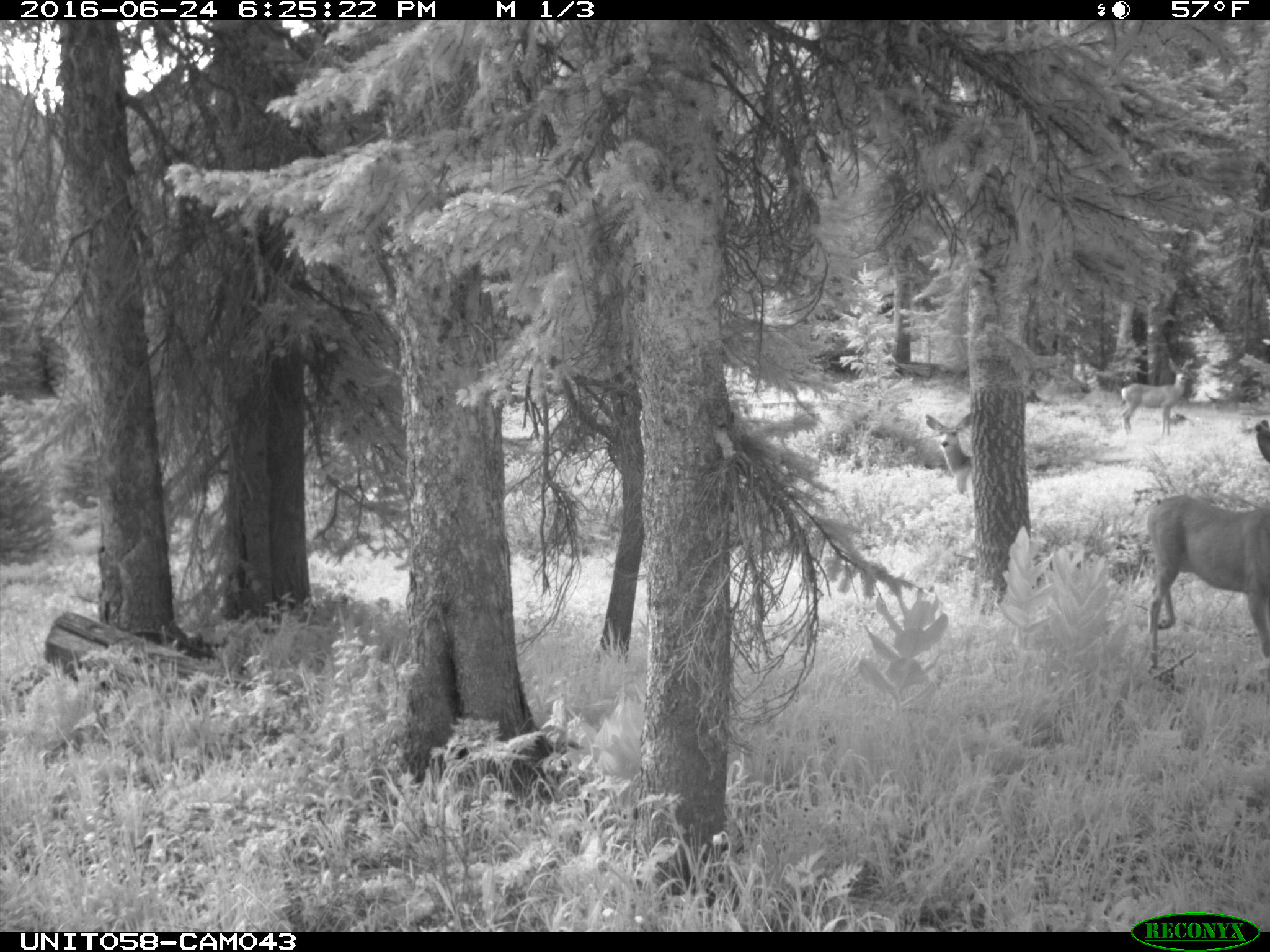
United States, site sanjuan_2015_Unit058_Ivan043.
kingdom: Animalia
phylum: Chordata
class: Mammalia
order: Artiodactyla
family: Cervidae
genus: Odocoileus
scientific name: Odocoileus hemionus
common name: mule deer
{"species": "Odocoileus hemionus (mule deer)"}